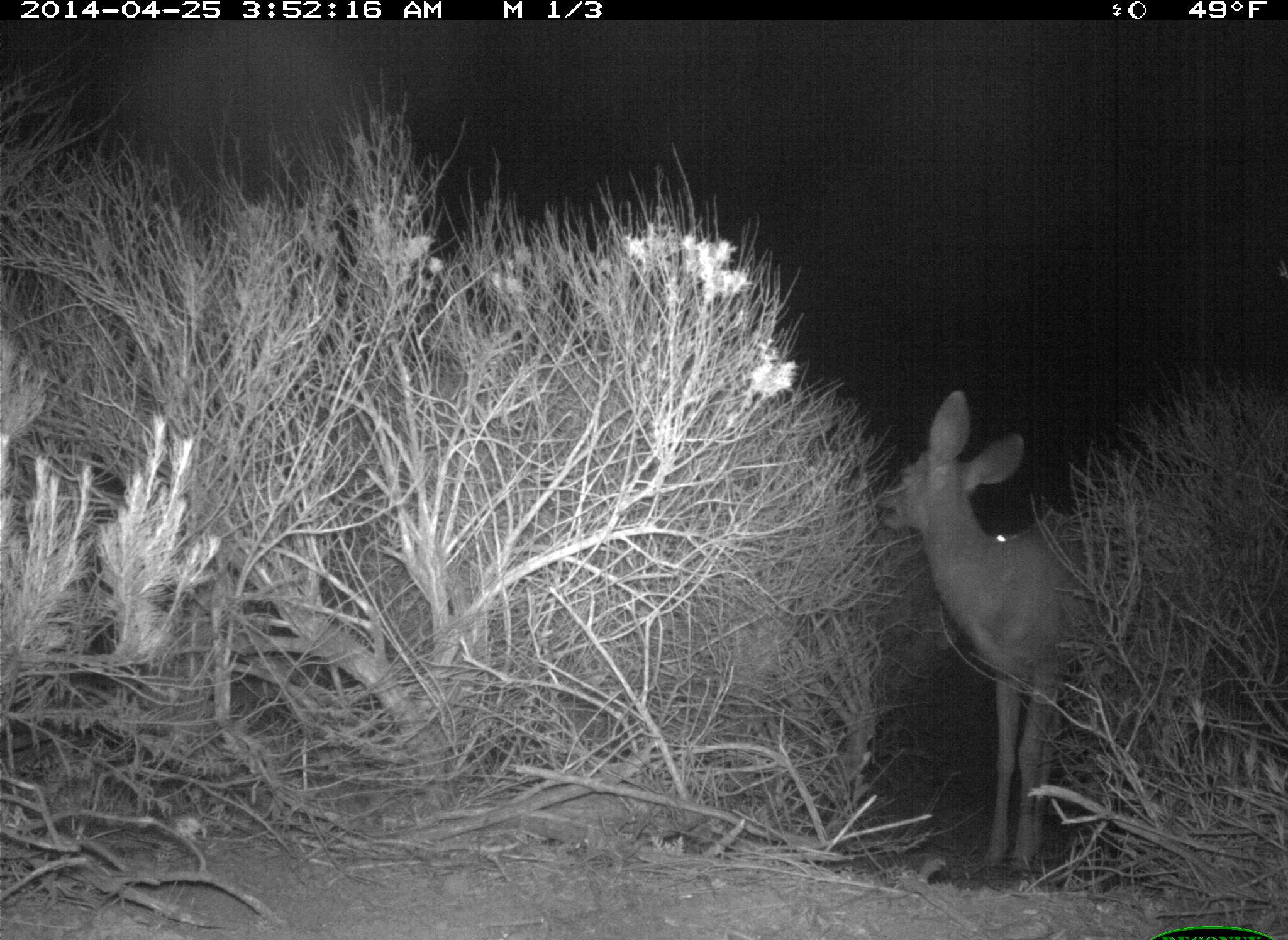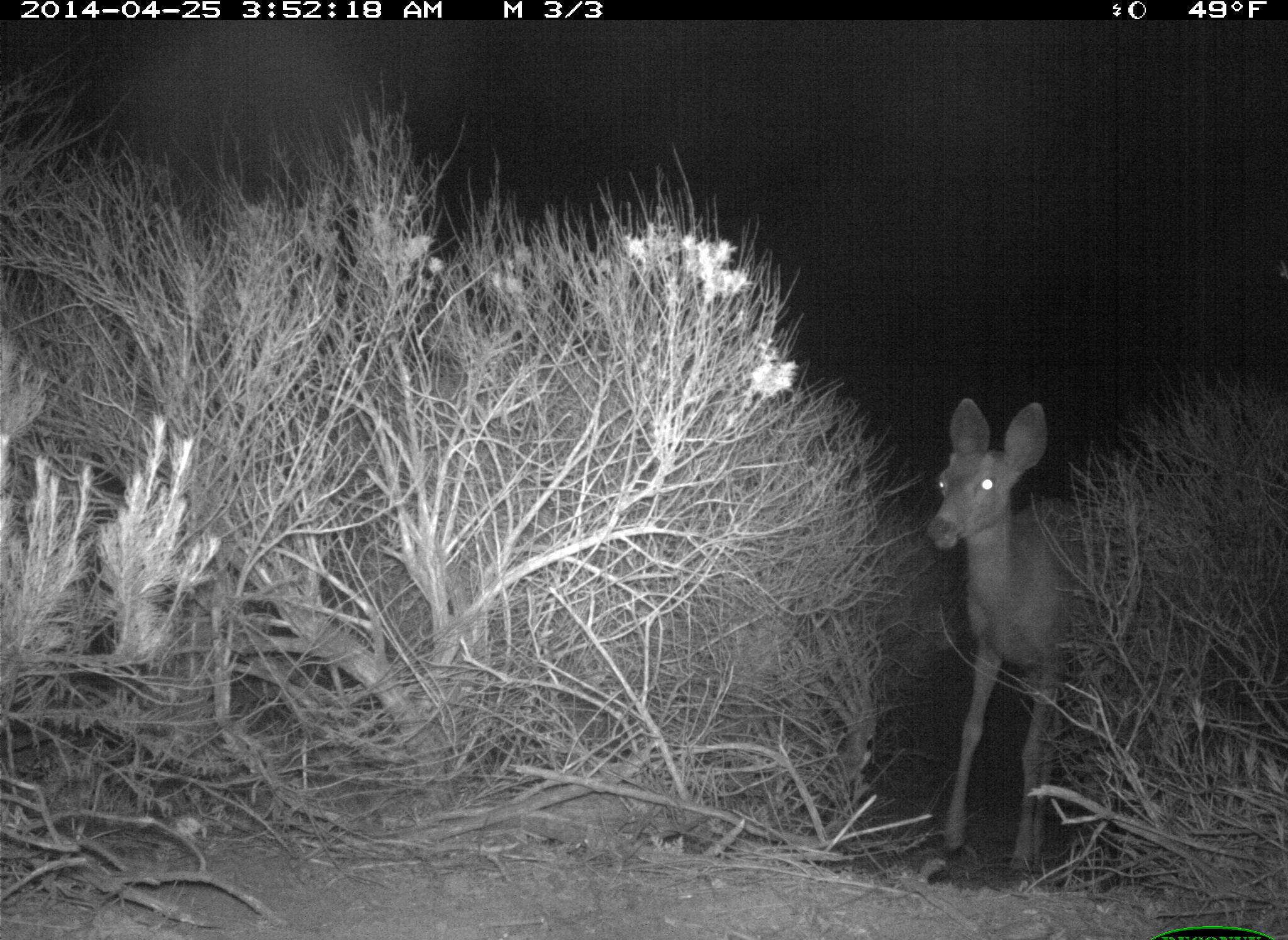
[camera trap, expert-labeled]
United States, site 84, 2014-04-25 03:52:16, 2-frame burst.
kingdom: Animalia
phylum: Chordata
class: Mammalia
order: Artiodactyla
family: Cervidae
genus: Odocoileus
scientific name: Odocoileus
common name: deer